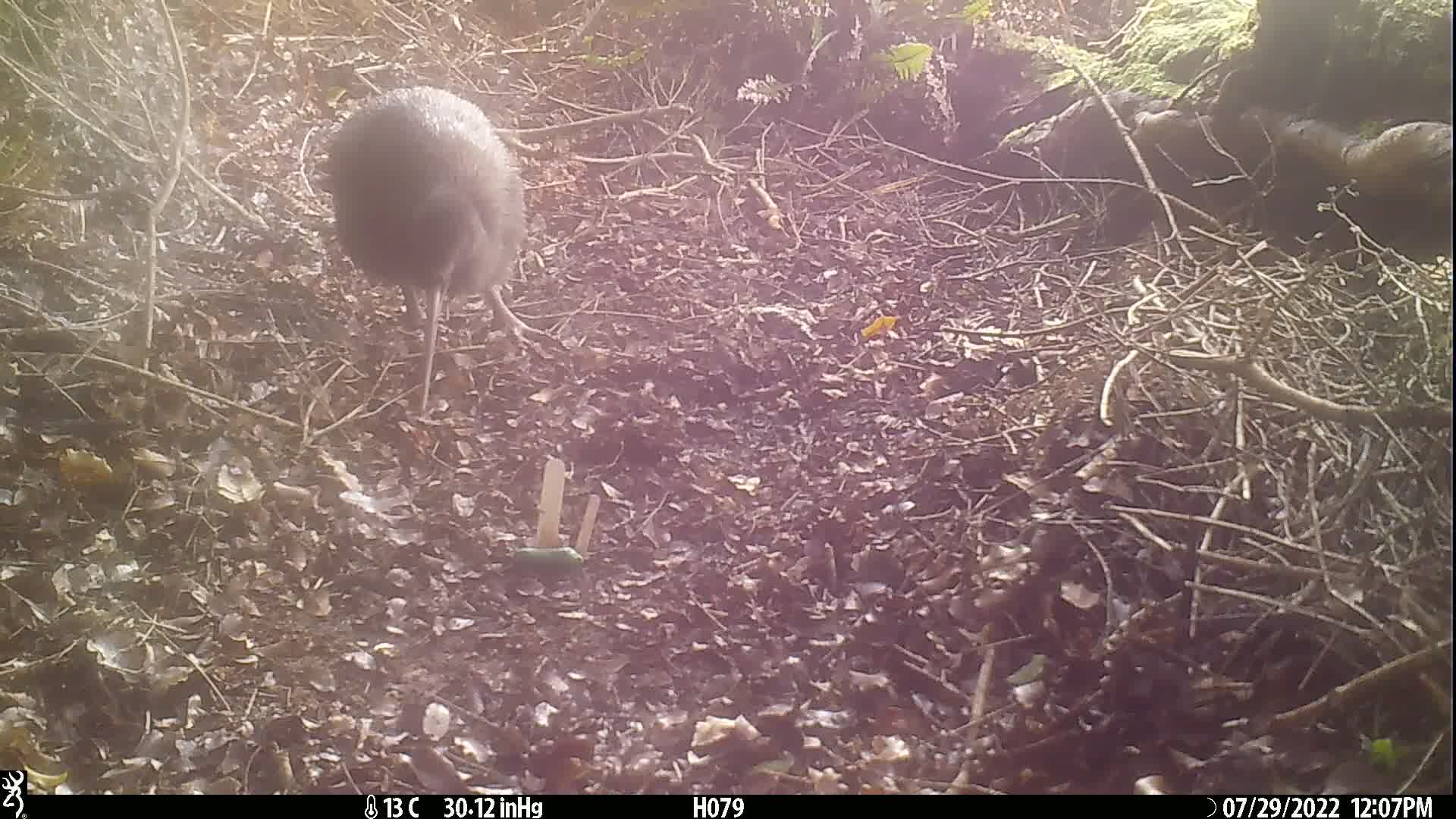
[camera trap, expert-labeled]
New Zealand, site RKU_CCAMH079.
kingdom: Animalia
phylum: Chordata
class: Aves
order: Apterygiformes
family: Apterygidae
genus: Apteryx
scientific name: Apteryx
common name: kiwi